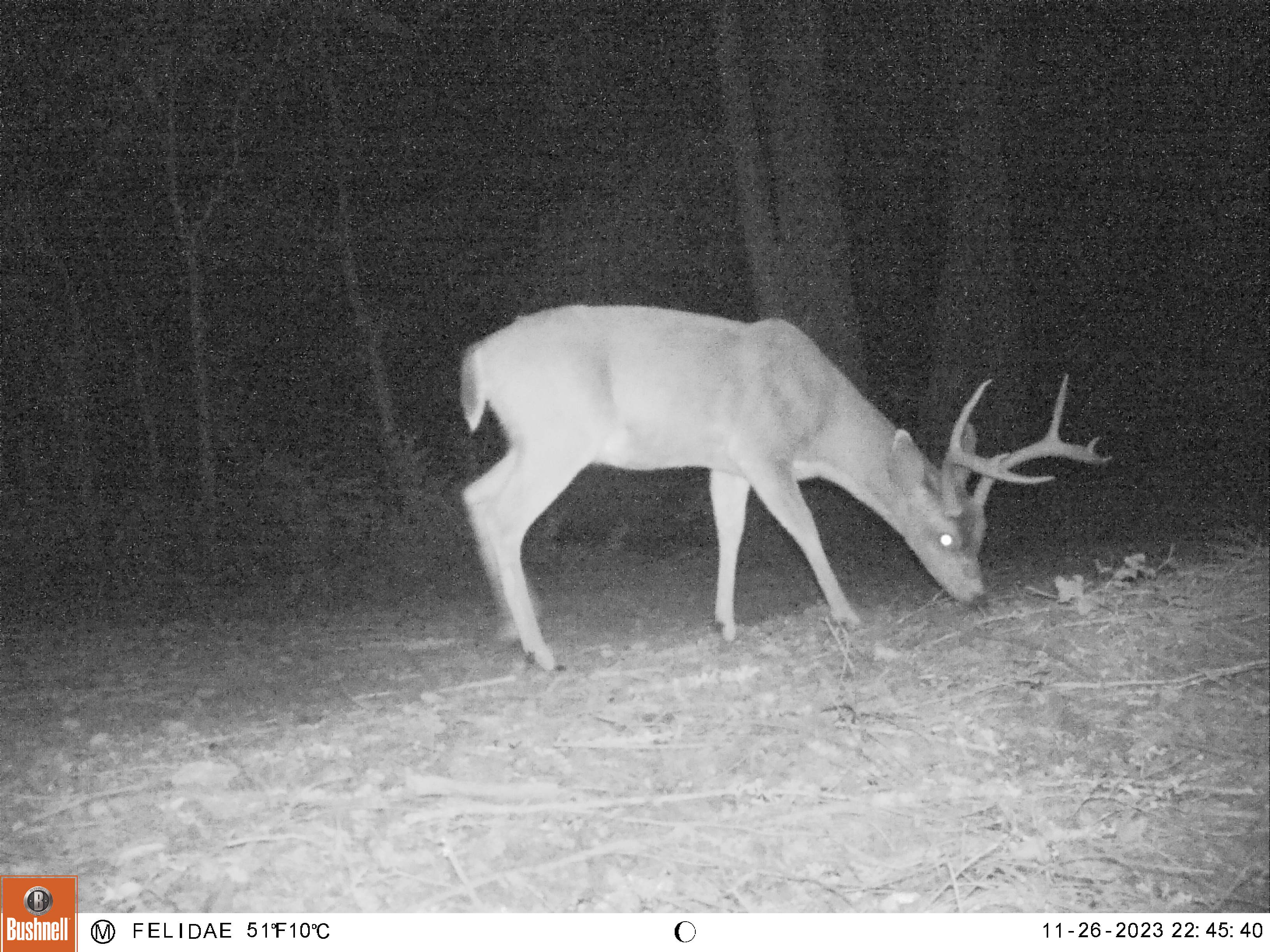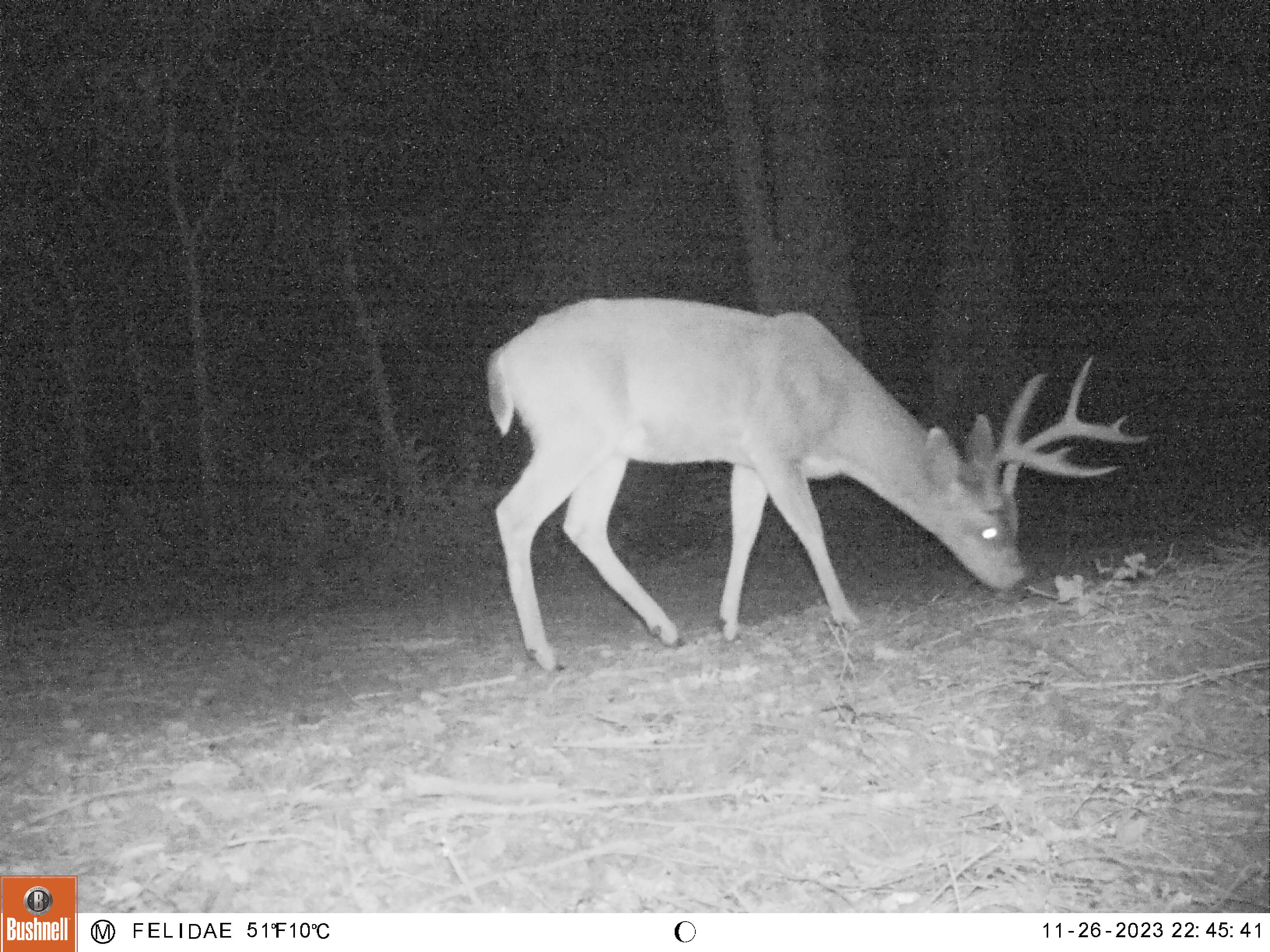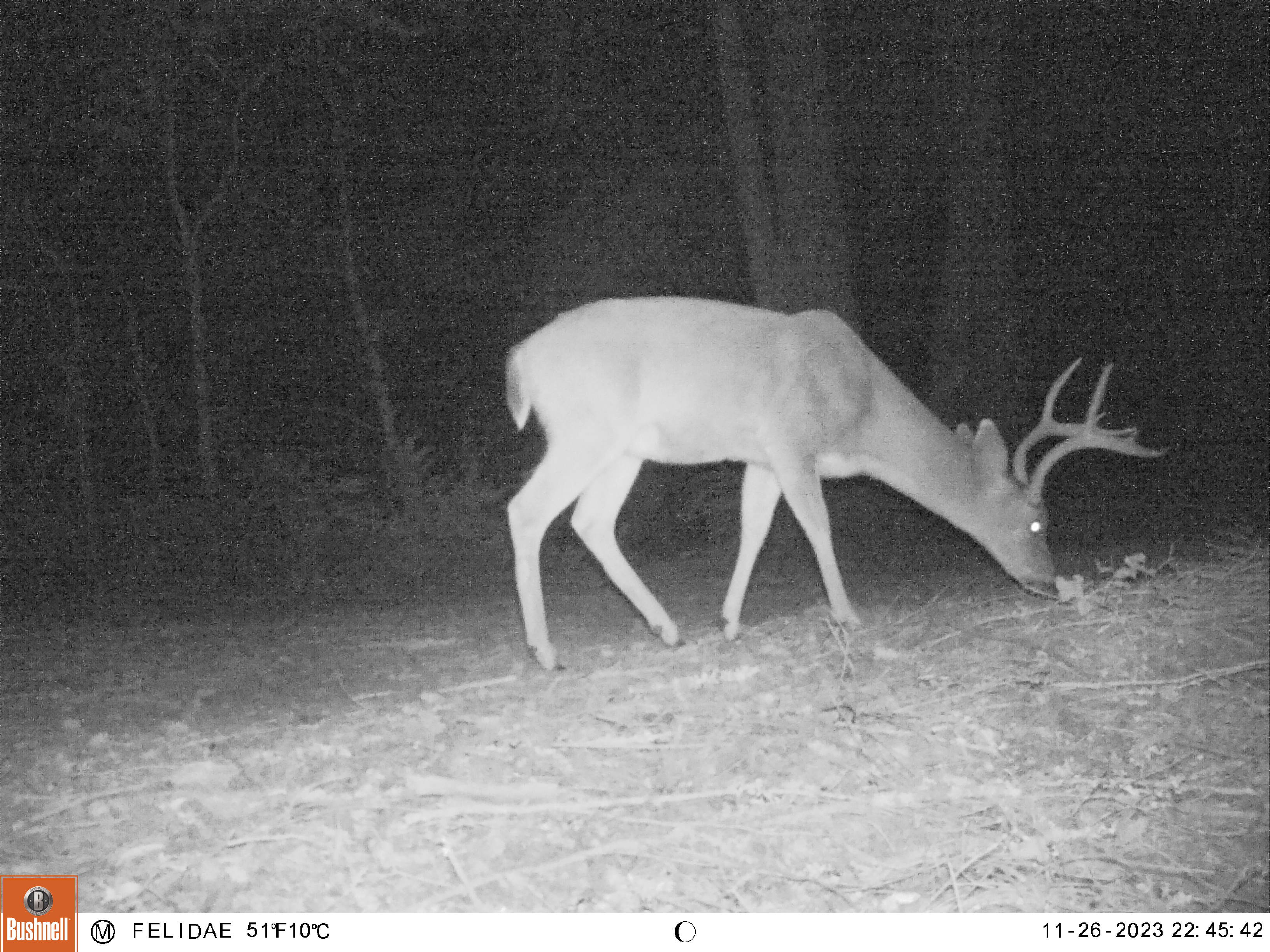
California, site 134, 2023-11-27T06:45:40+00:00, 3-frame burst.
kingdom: Animalia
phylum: Chordata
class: Mammalia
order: Artiodactyla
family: Cervidae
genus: Odocoileus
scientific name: Odocoileus hemionus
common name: mule deer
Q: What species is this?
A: Mule deer (Odocoileus hemionus).